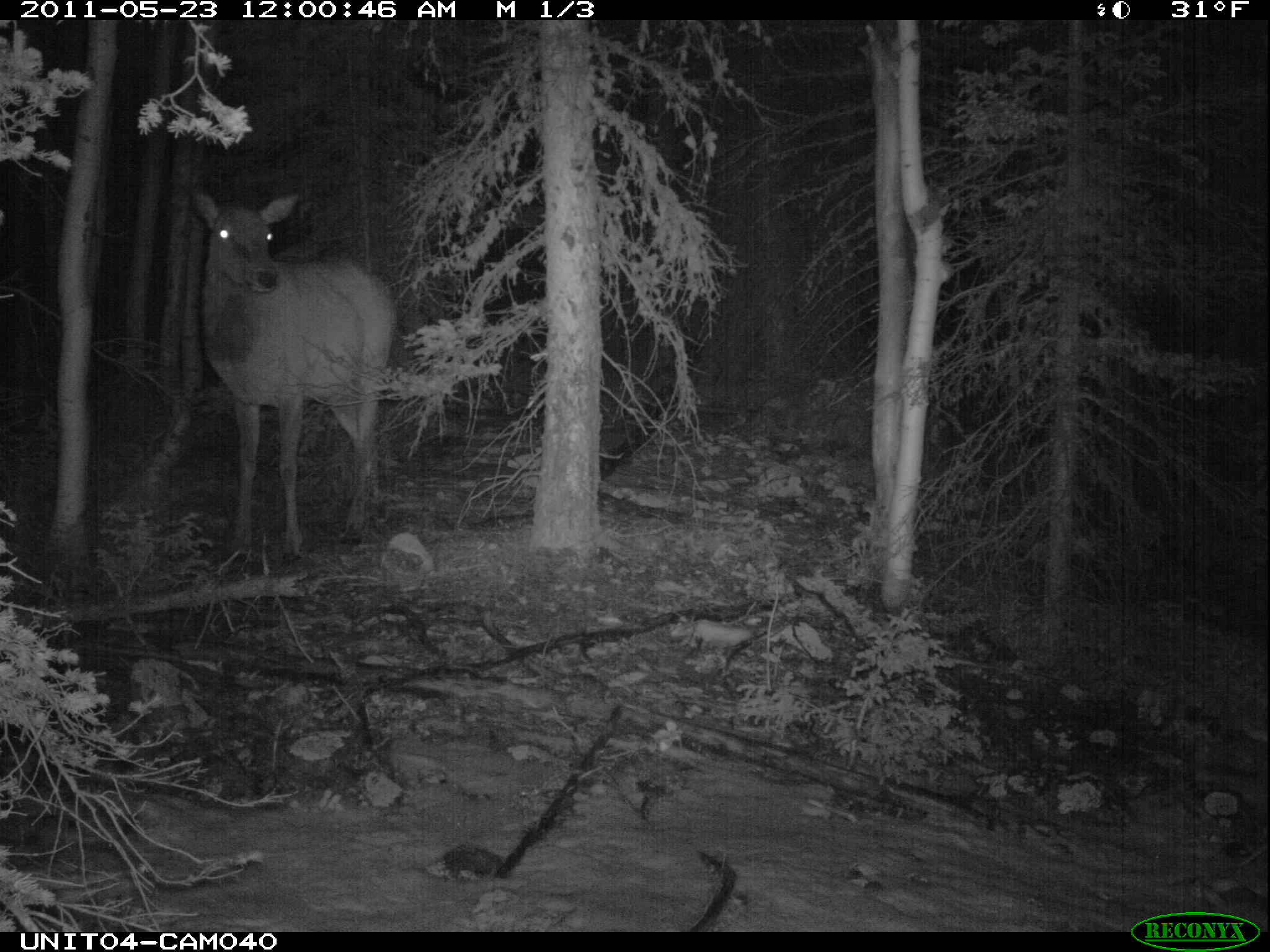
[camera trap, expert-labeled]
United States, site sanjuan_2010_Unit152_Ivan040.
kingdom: Animalia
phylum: Chordata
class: Mammalia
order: Artiodactyla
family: Cervidae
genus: Cervus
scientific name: Cervus elaphus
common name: red deer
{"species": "Cervus elaphus (red deer)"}